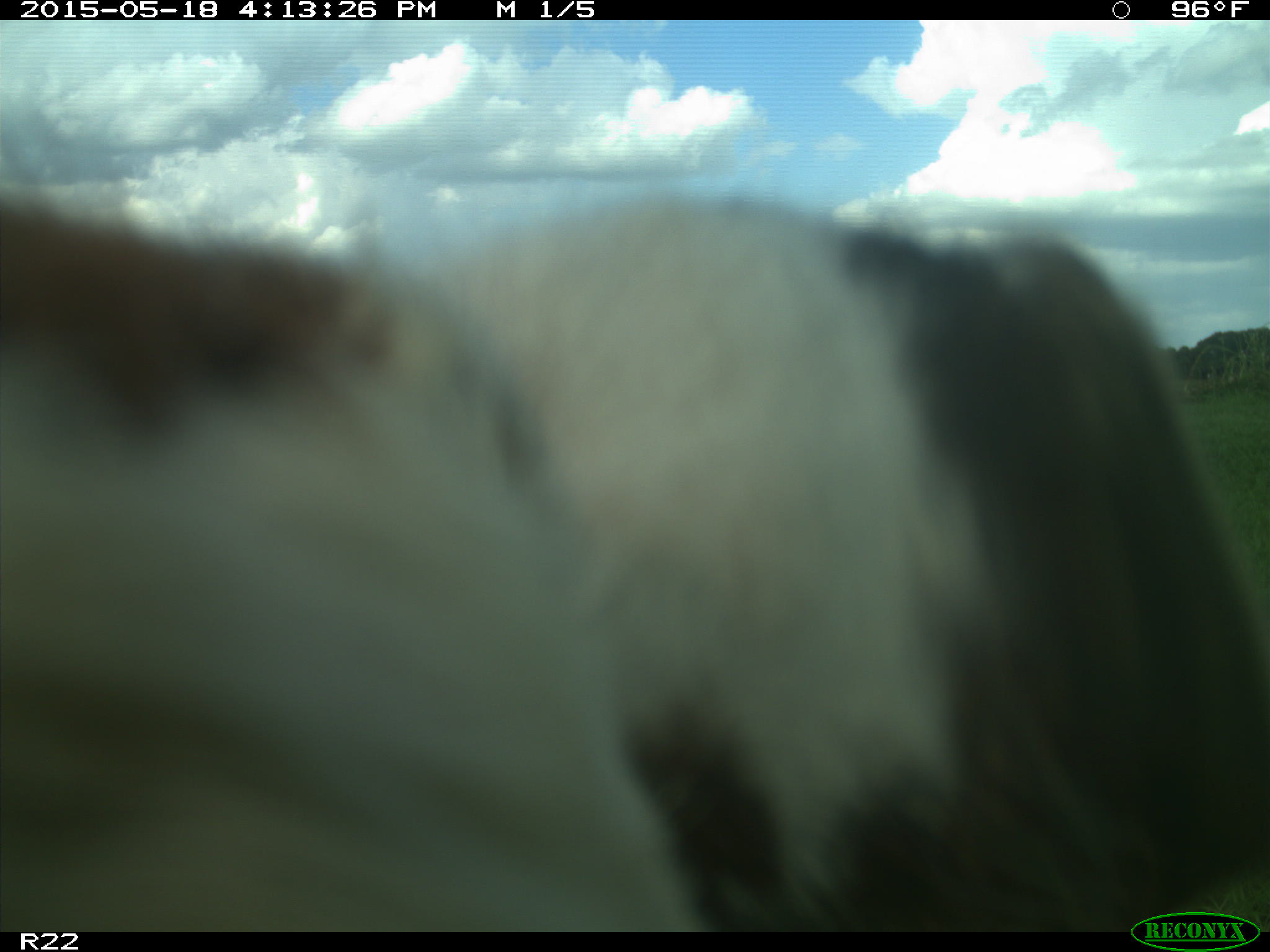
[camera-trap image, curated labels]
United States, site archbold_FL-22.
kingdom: Animalia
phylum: Chordata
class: Mammalia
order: Artiodactyla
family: Bovidae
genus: Bos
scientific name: Bos taurus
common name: domestic cow